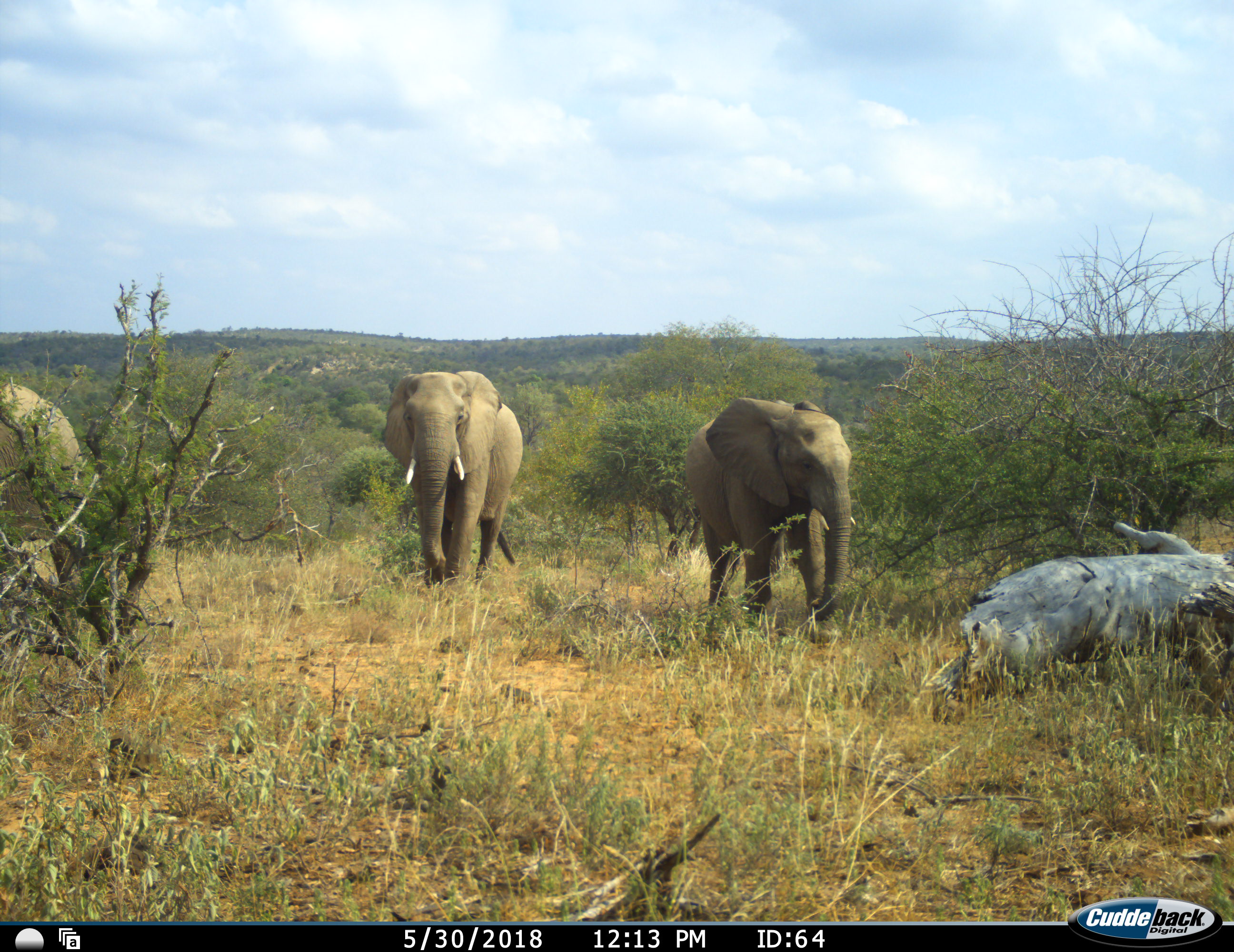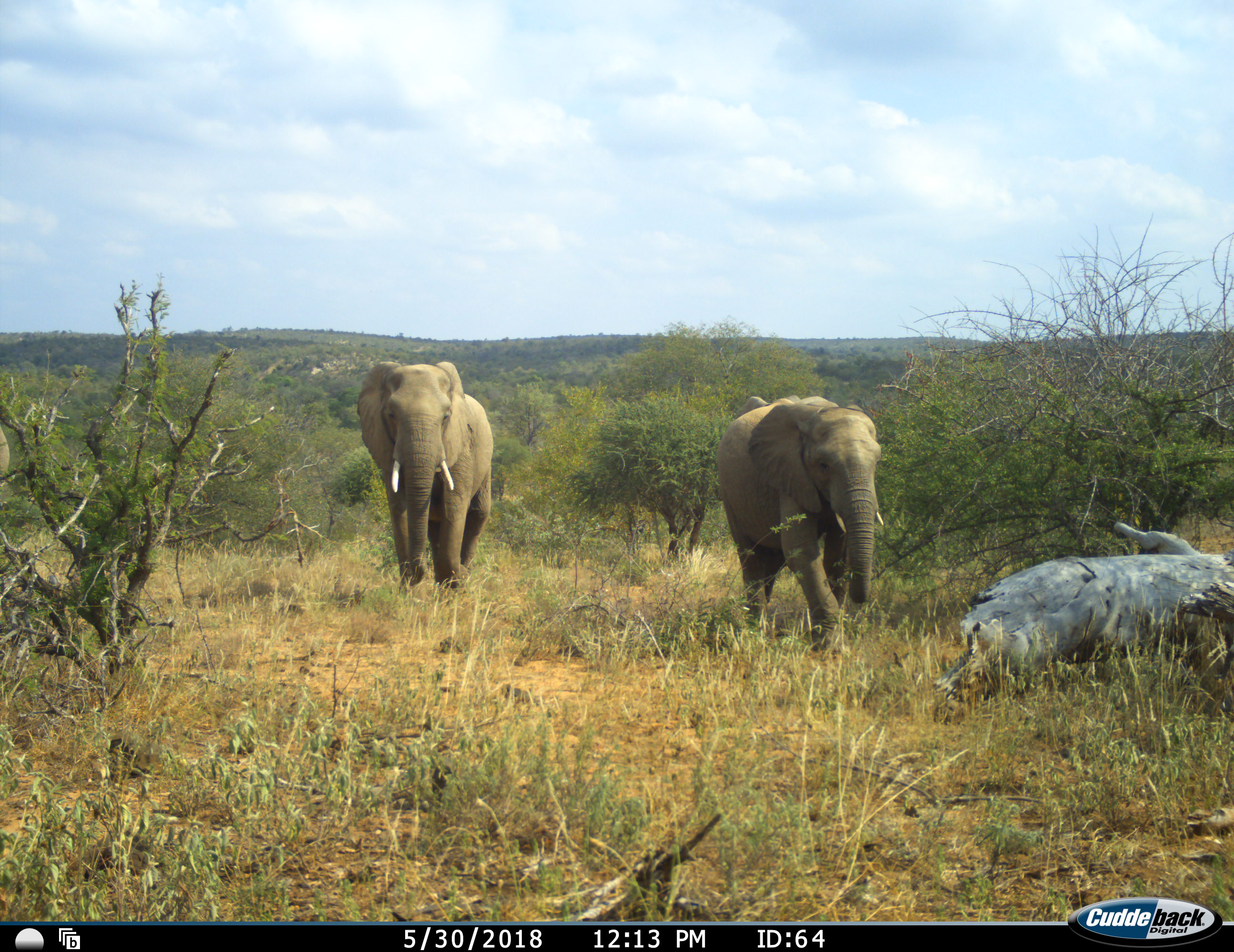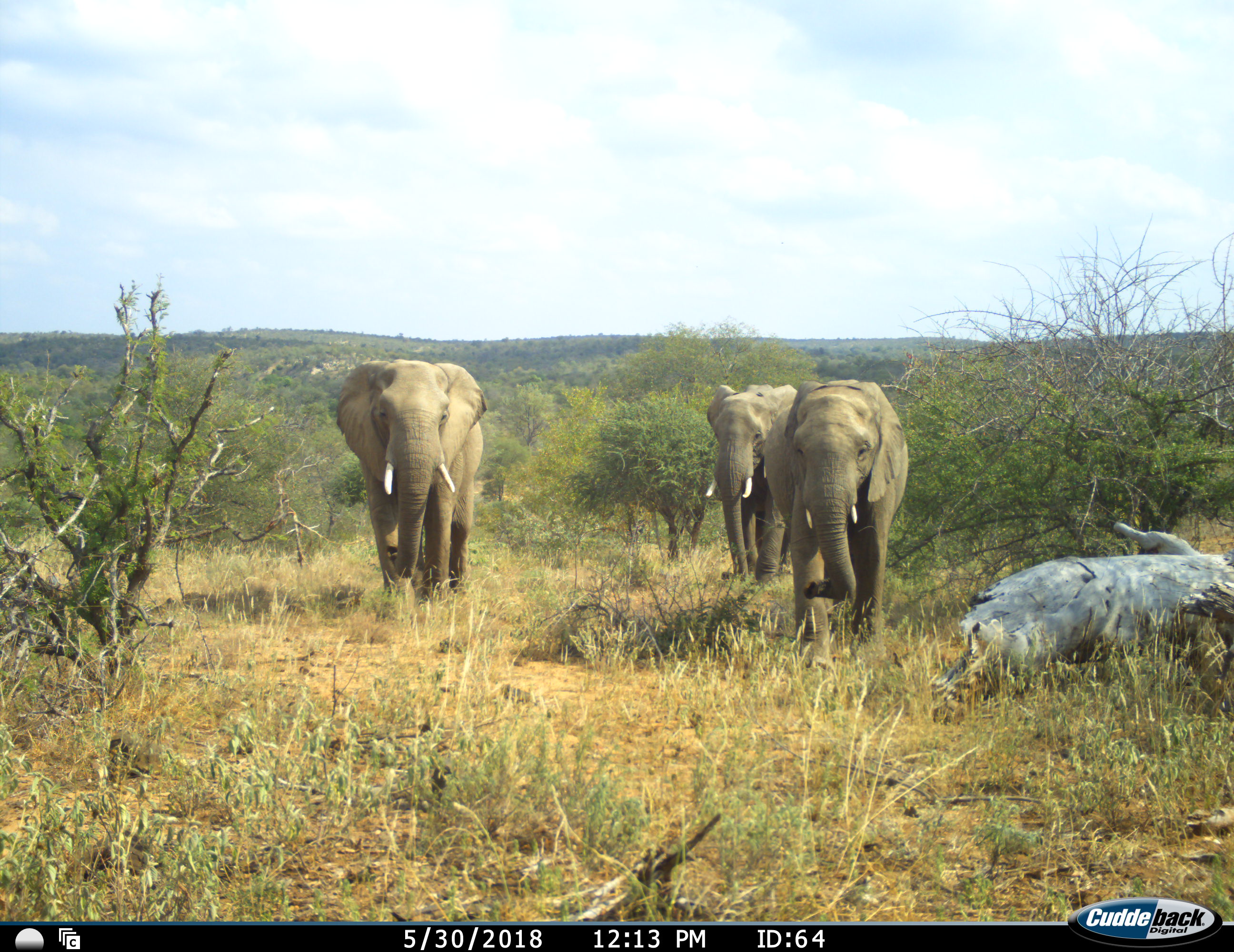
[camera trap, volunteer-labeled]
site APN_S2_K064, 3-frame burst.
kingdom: Animalia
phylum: Chordata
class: Mammalia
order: Proboscidea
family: Elephantidae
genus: Loxodonta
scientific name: Loxodonta africana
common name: african bush elephant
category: elephant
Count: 4.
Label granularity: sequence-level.